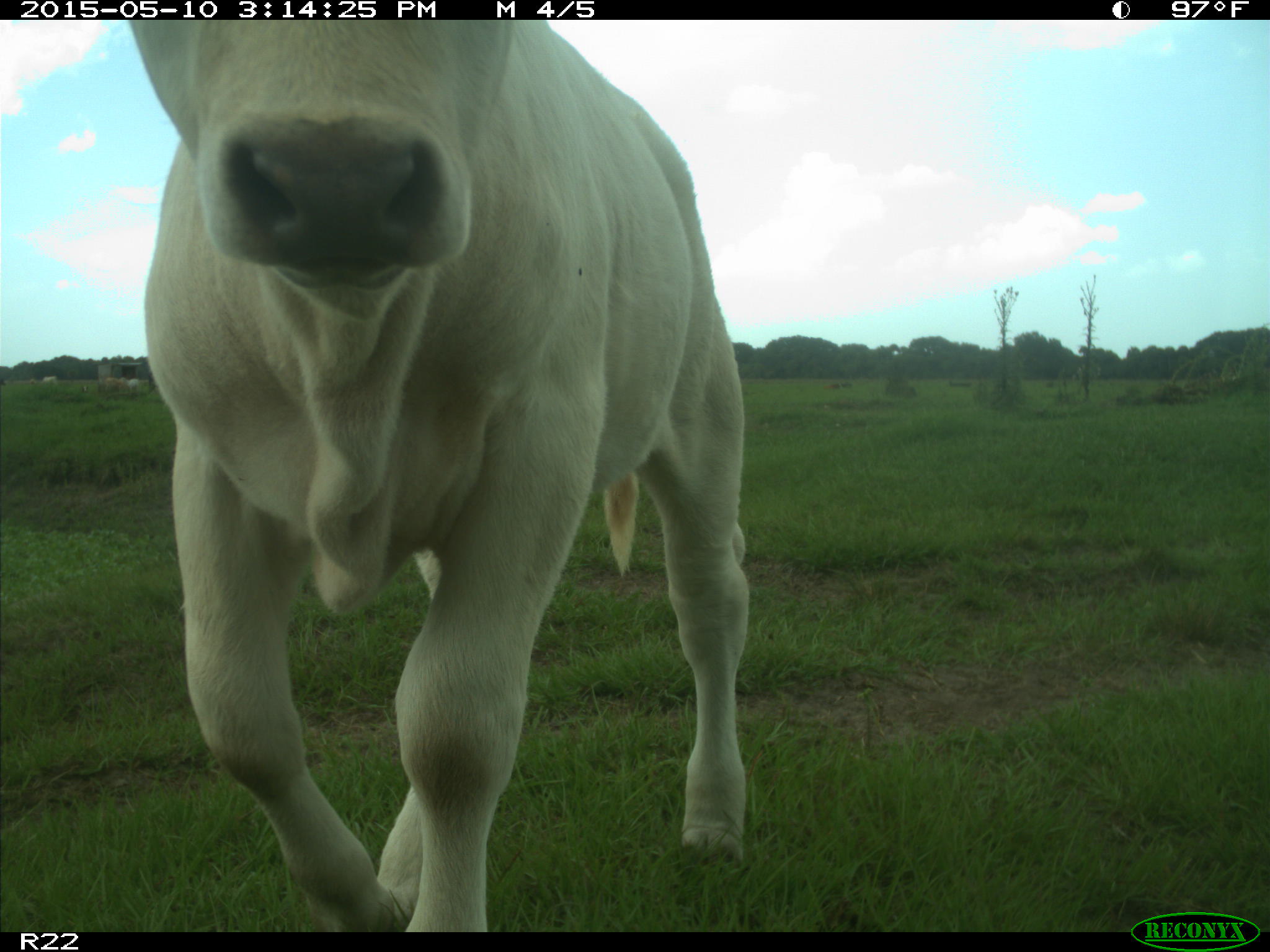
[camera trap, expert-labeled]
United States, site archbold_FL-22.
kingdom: Animalia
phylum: Chordata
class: Mammalia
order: Artiodactyla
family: Bovidae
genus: Bos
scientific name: Bos taurus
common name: domestic cow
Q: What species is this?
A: Bos taurus (domestic cow).